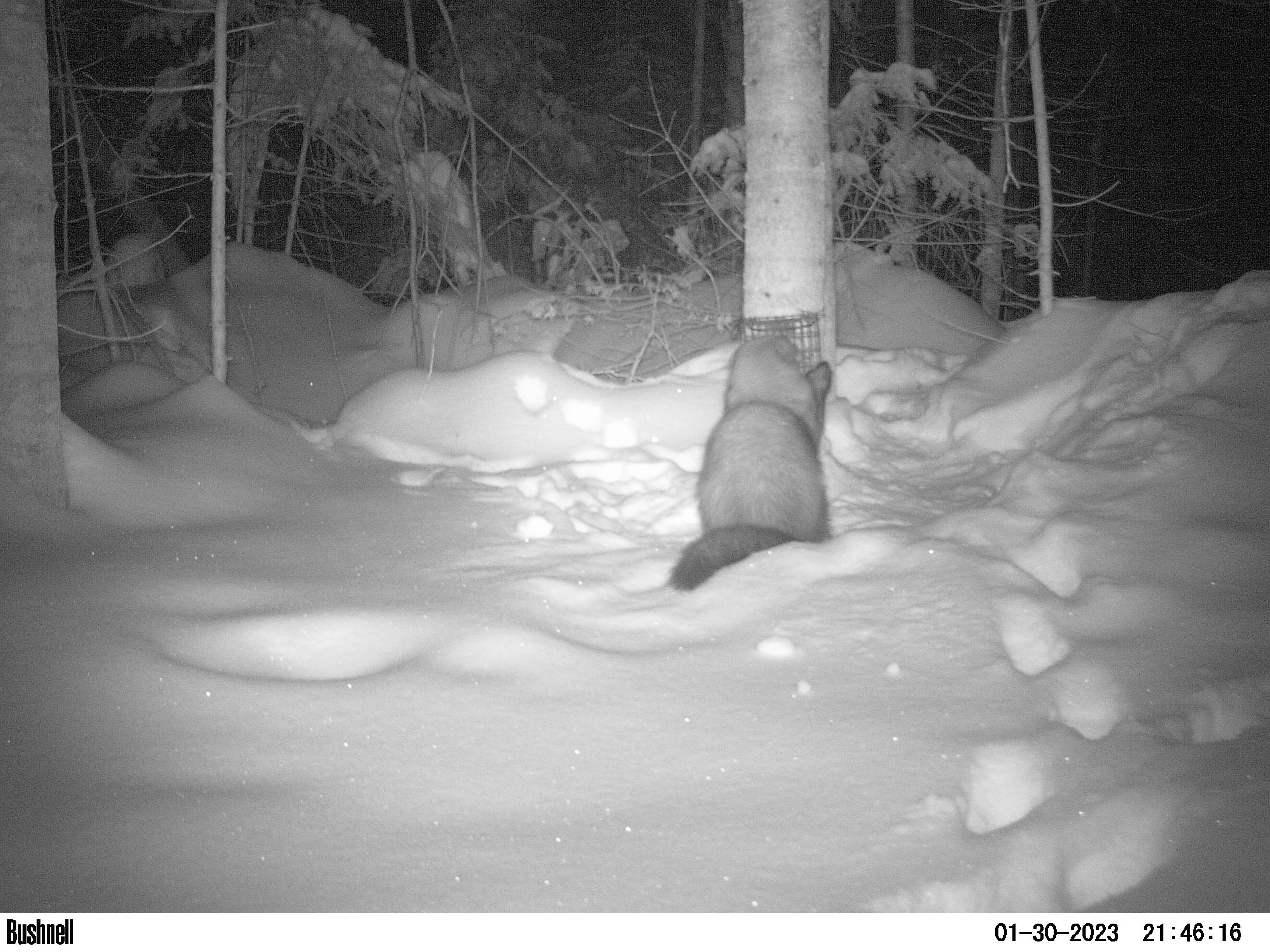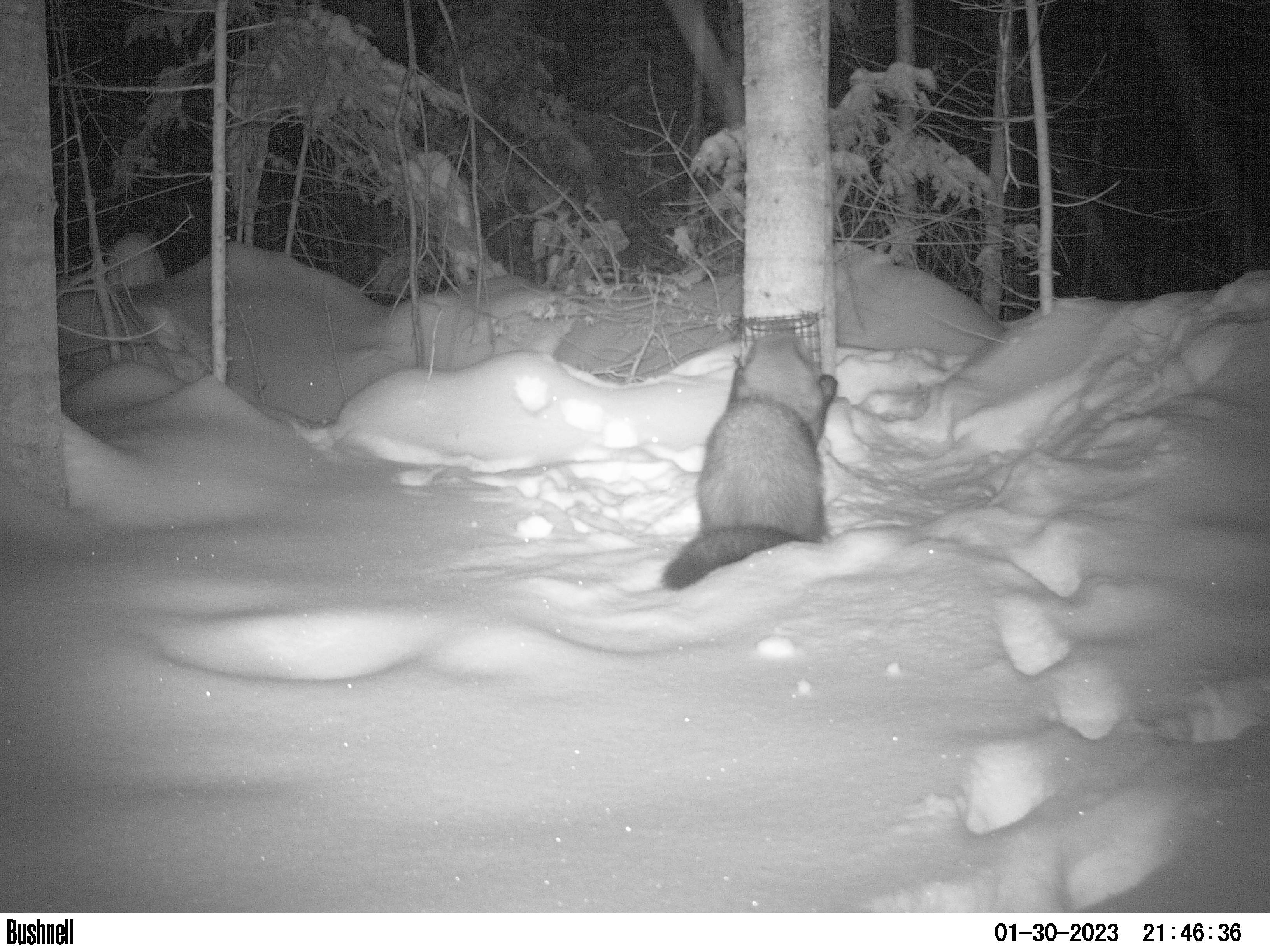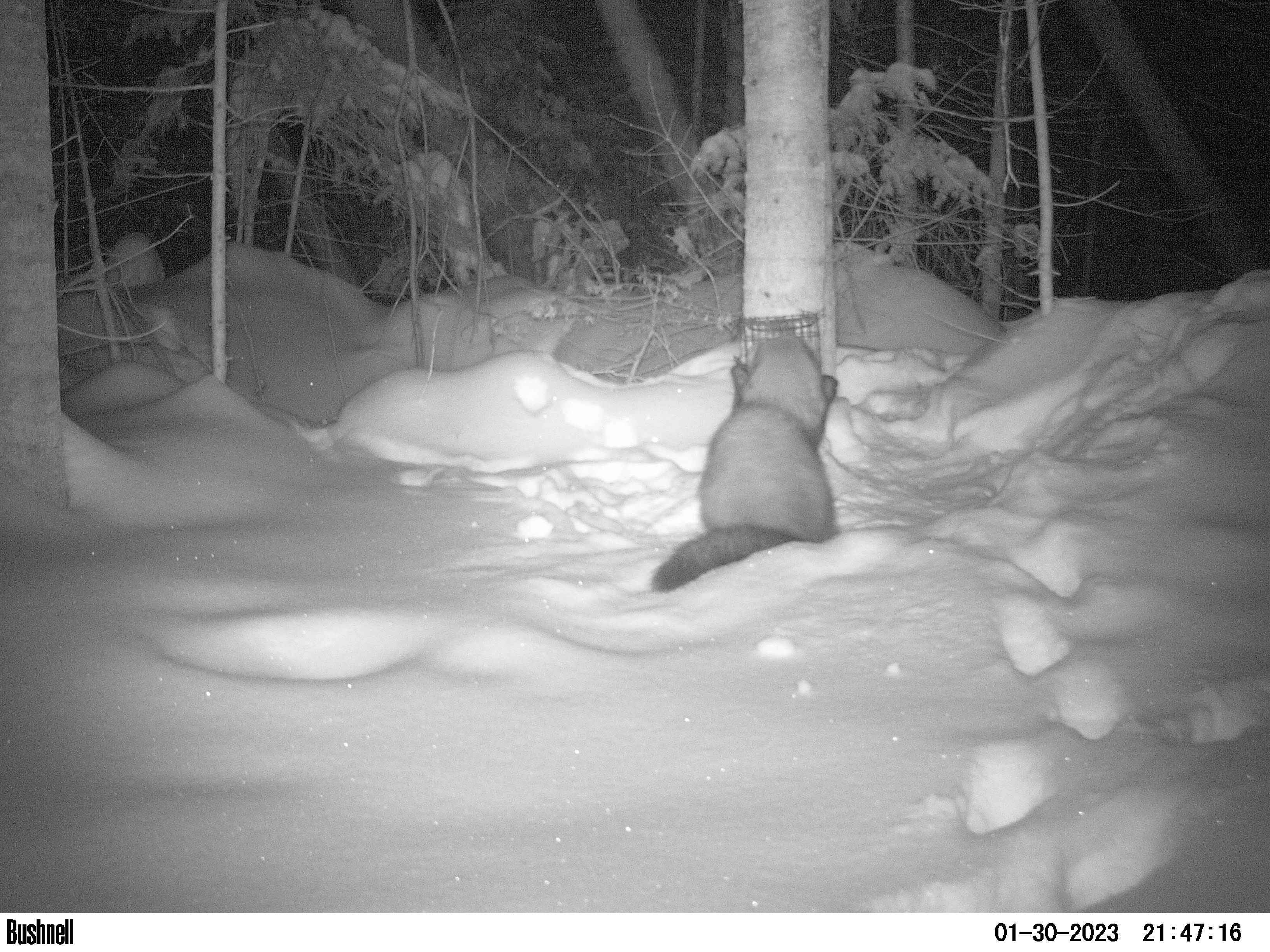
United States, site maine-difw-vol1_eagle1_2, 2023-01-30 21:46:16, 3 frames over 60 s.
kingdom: Animalia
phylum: Chordata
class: Mammalia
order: Carnivora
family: Mustelidae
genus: Pekania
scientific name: Pekania pennanti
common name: fisher